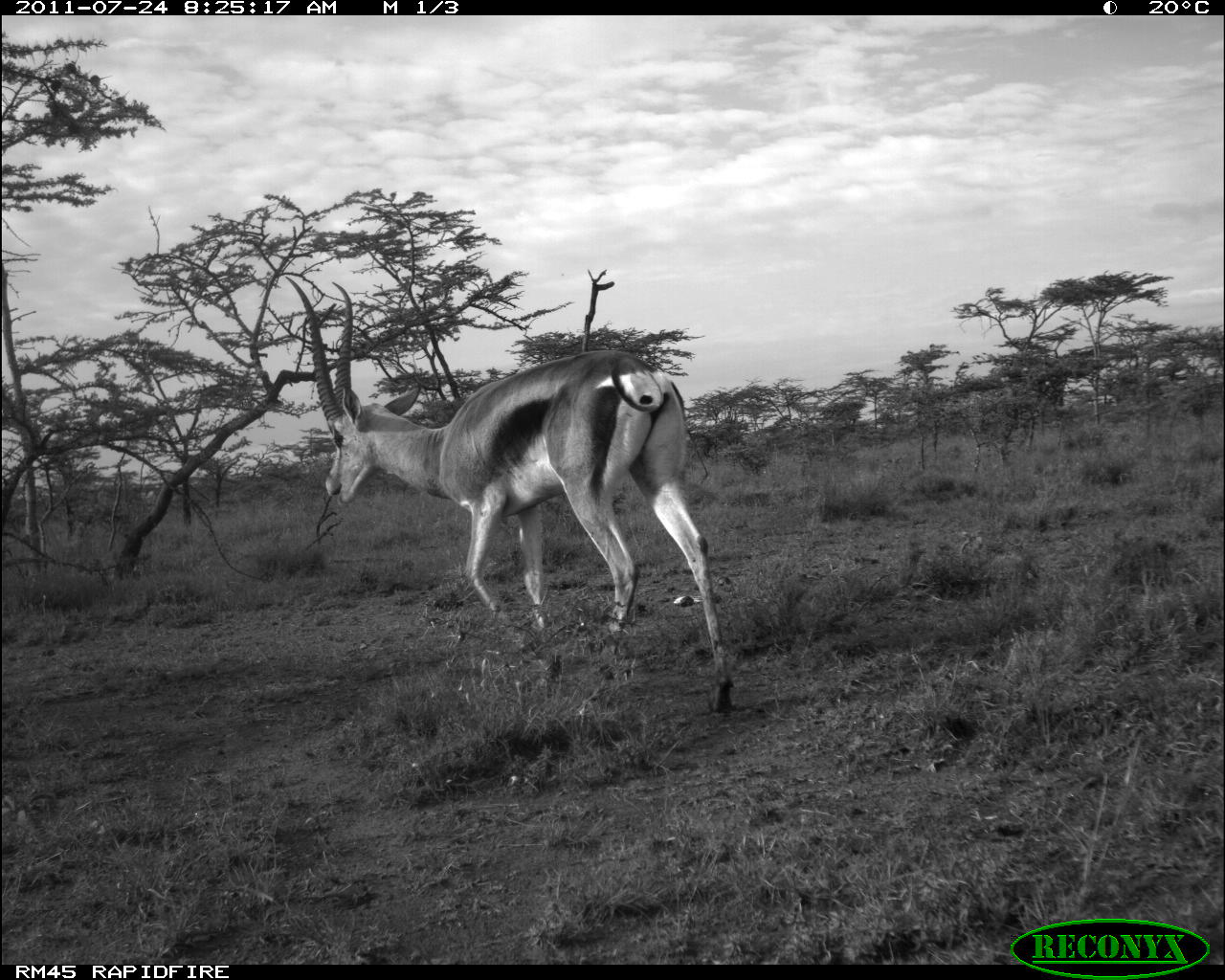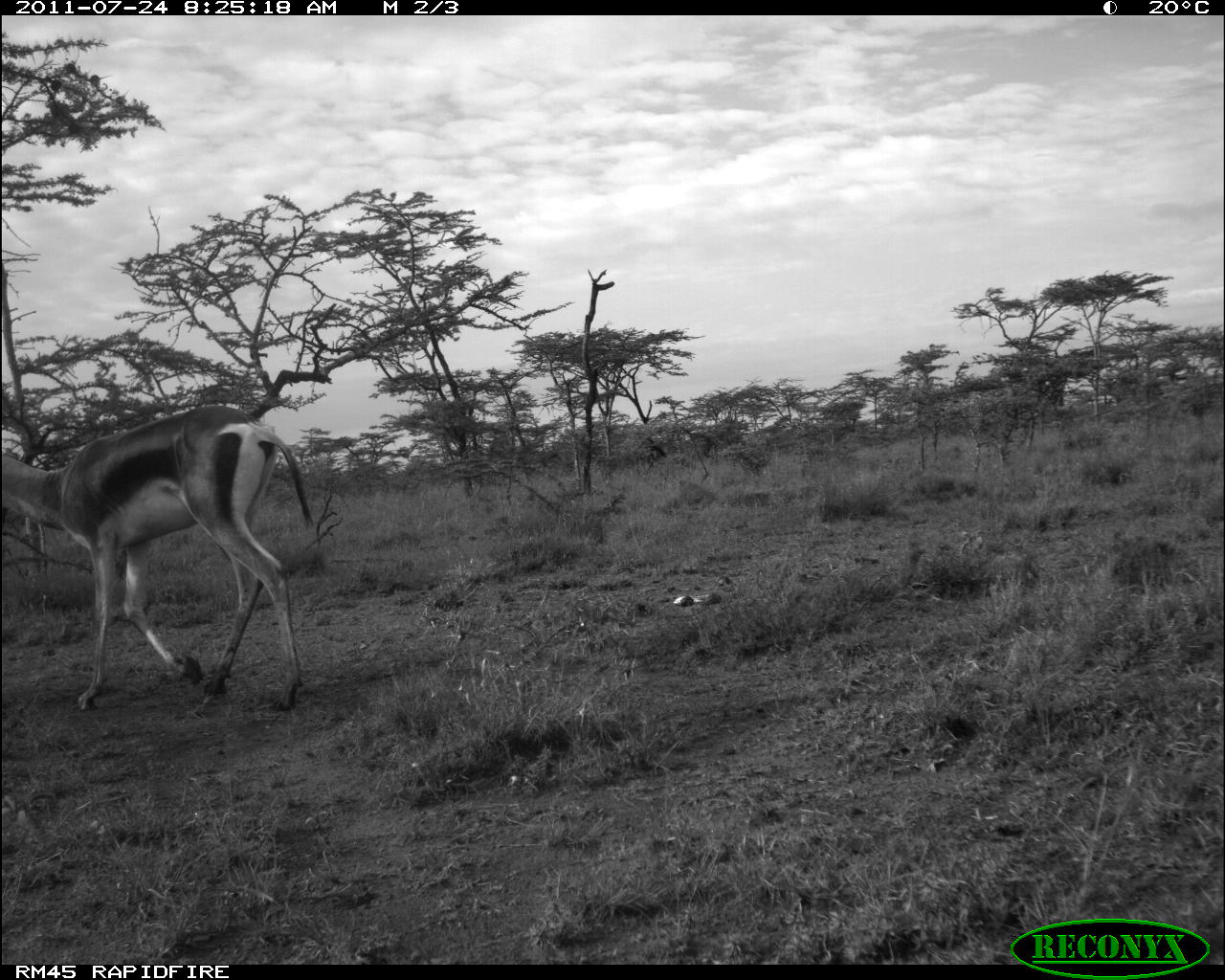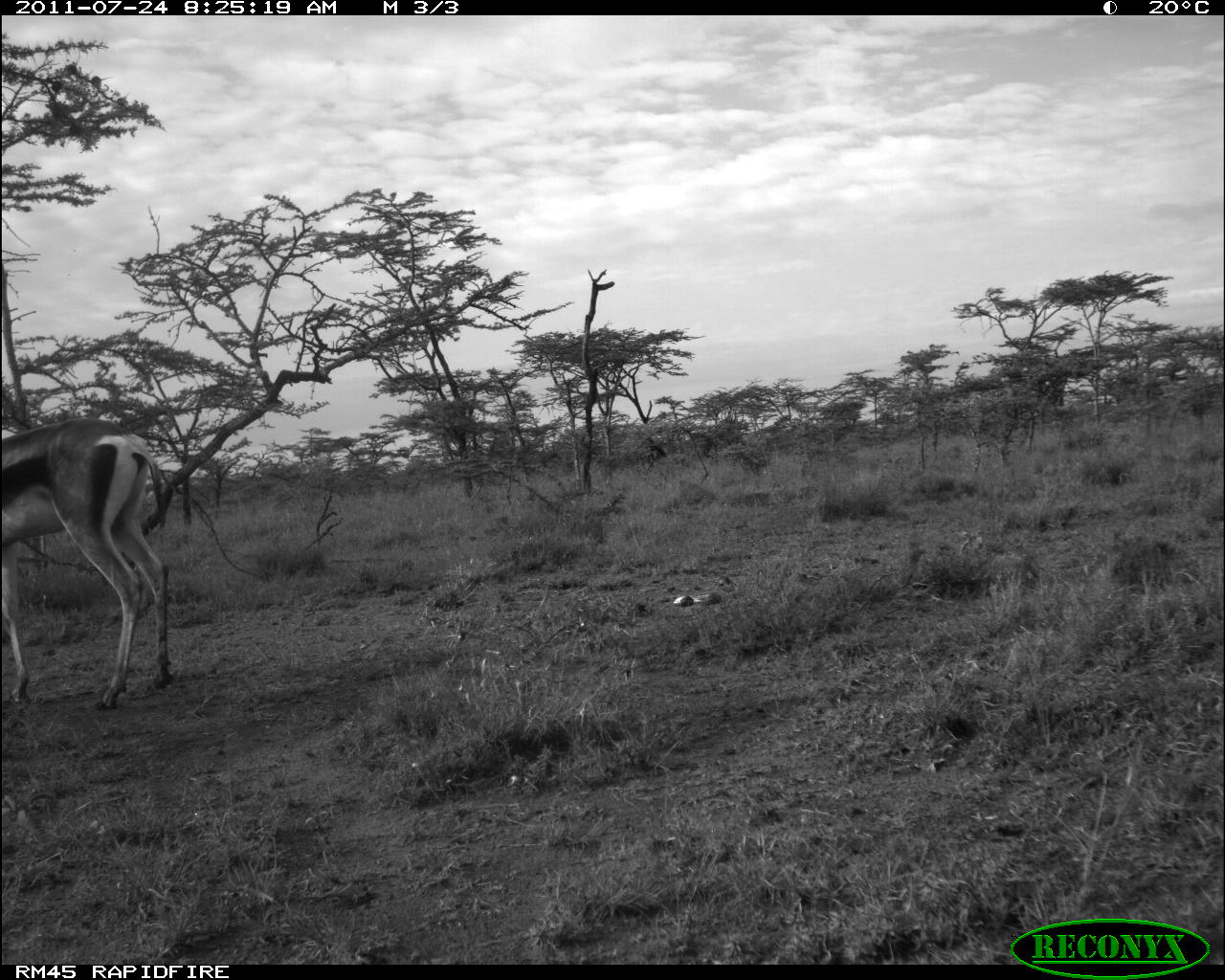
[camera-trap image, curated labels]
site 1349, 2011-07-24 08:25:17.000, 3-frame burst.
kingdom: Animalia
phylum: Chordata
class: Mammalia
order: Artiodactyla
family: Bovidae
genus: Nanger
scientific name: Nanger granti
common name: grant's gazelle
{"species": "Nanger granti (grant's gazelle)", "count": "1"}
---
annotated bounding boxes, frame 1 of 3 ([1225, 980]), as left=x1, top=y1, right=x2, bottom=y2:
nanger granti: left=286, top=277, right=733, bottom=711